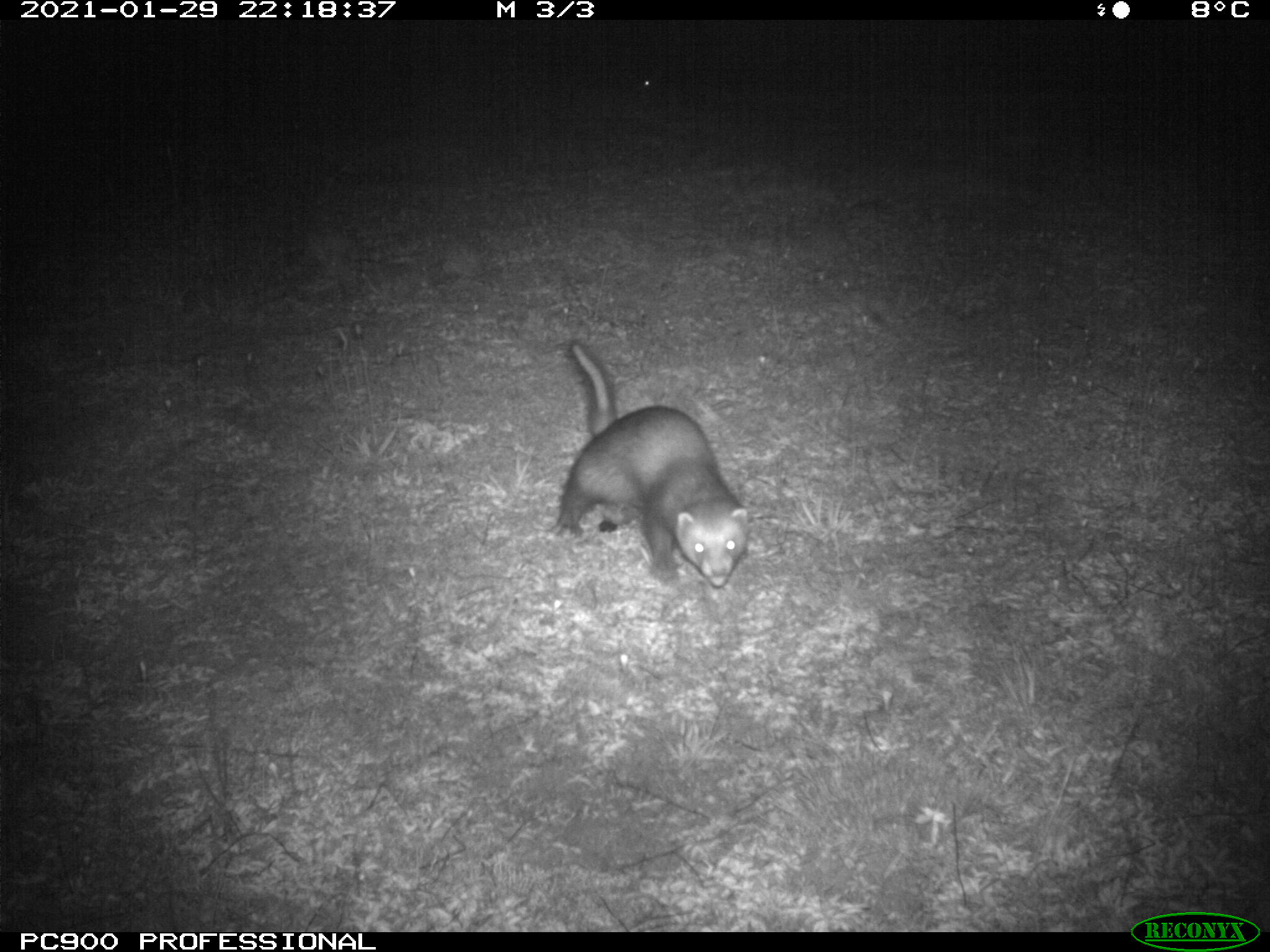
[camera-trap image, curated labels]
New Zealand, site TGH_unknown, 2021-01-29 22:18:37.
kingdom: Animalia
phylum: Chordata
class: Mammalia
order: Carnivora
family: Mustelidae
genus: Mustela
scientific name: Mustela furo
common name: ferret